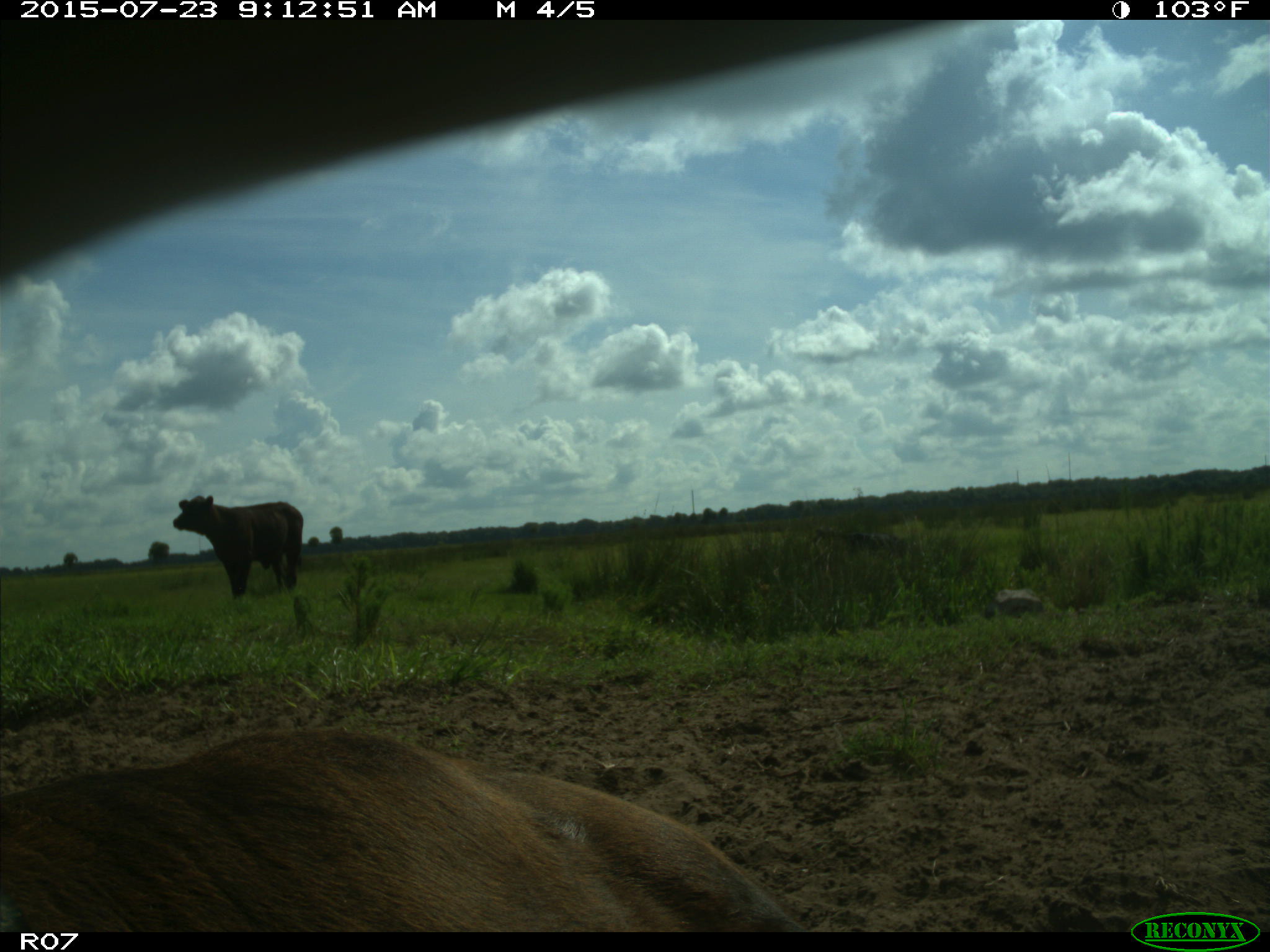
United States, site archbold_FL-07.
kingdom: Animalia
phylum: Chordata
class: Mammalia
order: Artiodactyla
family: Bovidae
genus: Bos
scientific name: Bos taurus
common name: domestic cow